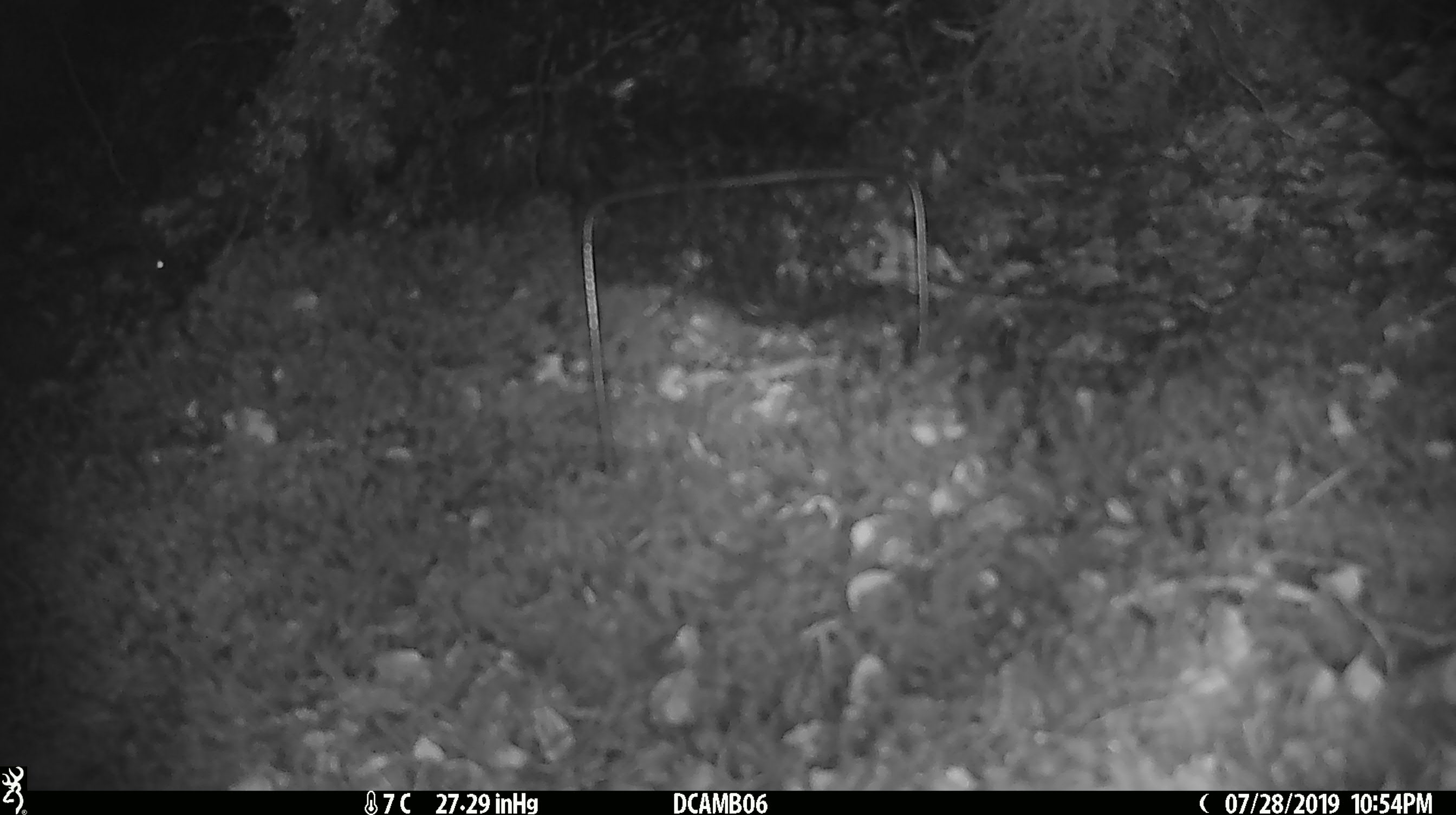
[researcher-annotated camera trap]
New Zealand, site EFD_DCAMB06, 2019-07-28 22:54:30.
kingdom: Animalia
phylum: Chordata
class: Mammalia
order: Rodentia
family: Muridae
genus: Mus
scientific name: Mus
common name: mouse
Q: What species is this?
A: Mouse (Mus).